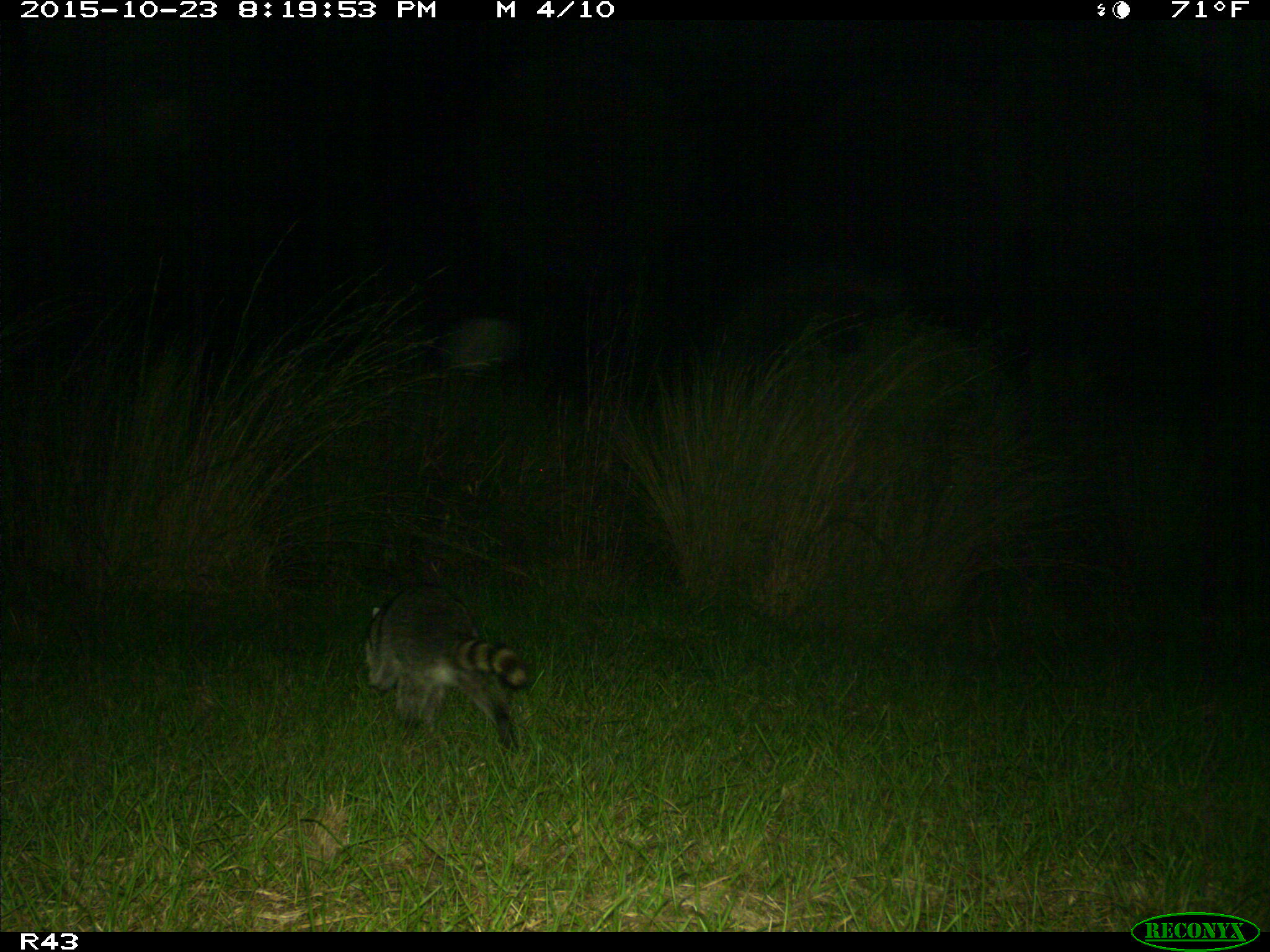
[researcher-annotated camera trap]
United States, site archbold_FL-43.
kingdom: Animalia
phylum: Chordata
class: Mammalia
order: Carnivora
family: Procyonidae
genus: Procyon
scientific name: Procyon lotor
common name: common raccoon